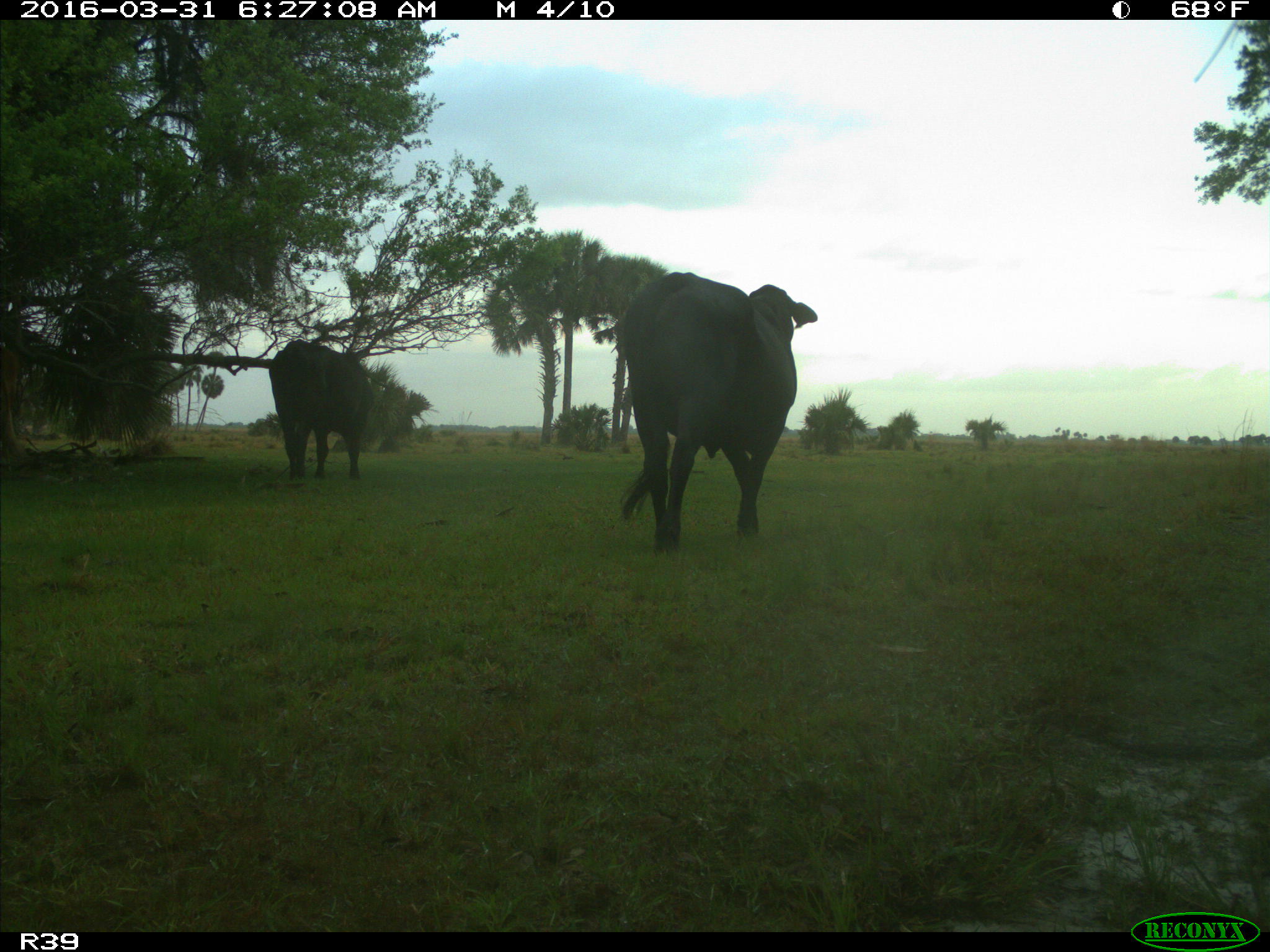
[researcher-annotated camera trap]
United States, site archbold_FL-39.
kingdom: Animalia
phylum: Chordata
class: Mammalia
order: Artiodactyla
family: Bovidae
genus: Bos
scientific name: Bos taurus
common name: domestic cow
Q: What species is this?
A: Bos taurus (domestic cow).